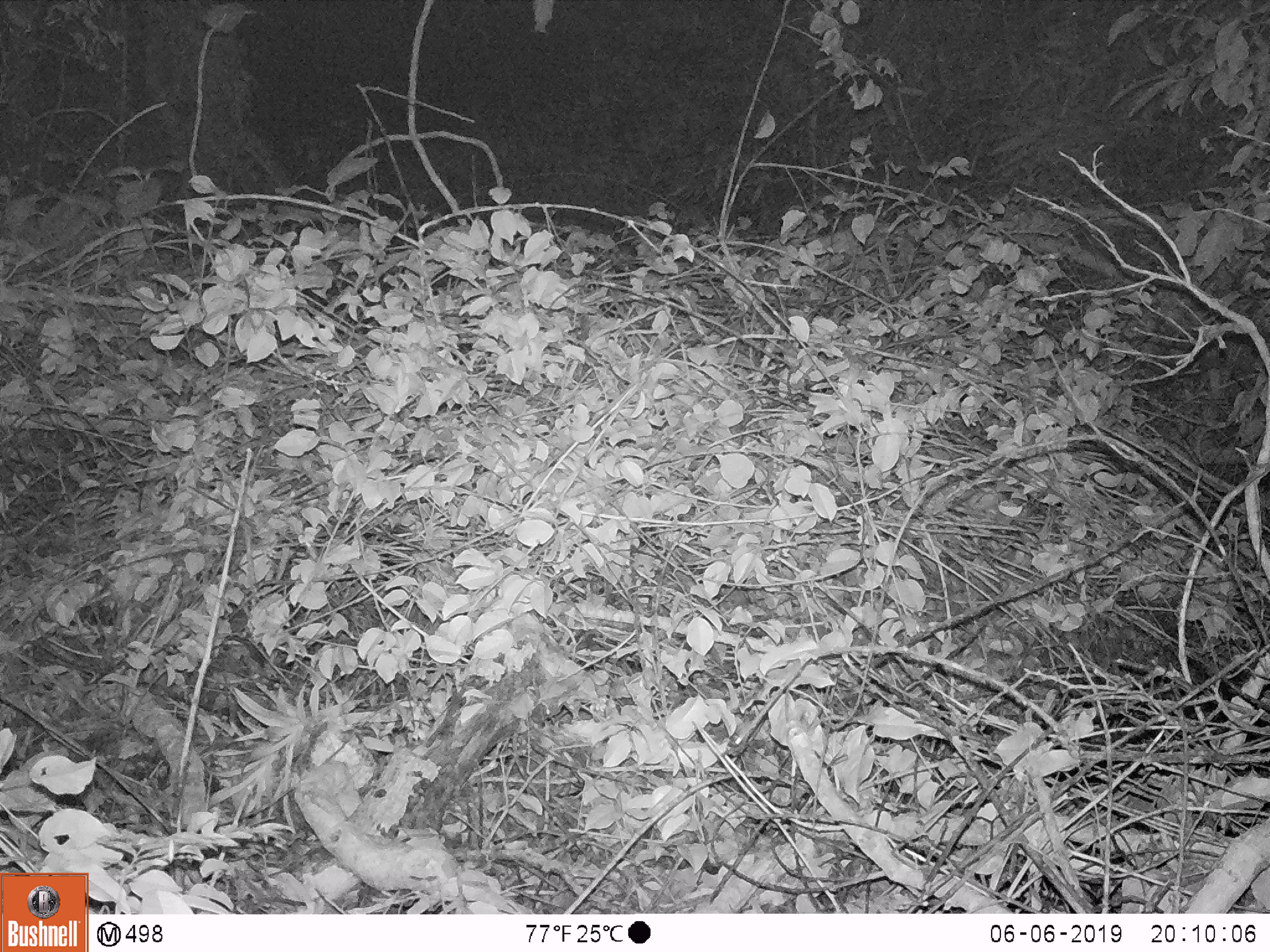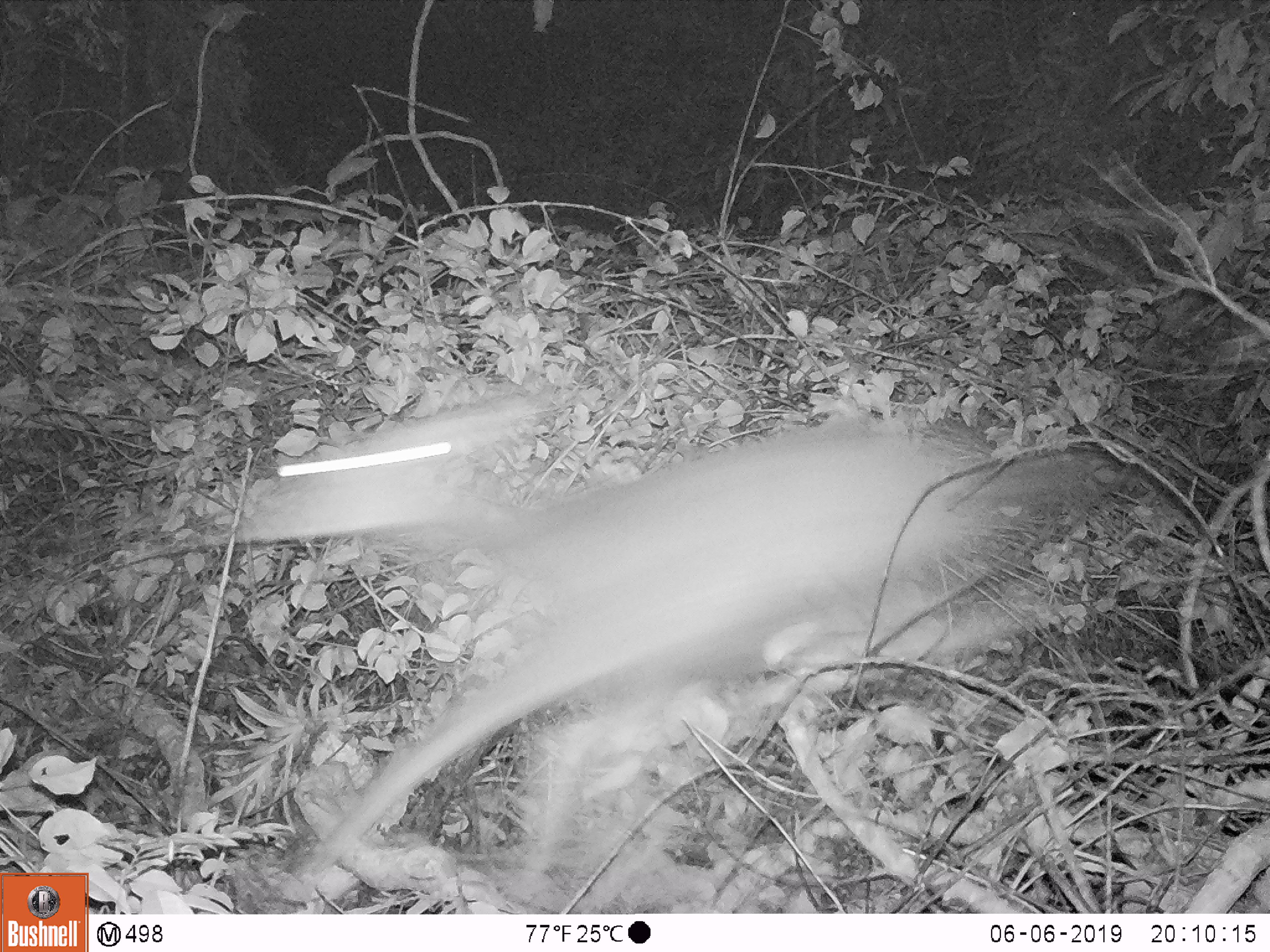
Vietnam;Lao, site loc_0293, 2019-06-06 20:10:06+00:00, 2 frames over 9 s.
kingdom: Animalia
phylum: Chordata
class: Mammalia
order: Artiodactyla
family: Cervidae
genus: Rusa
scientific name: Rusa unicolor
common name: sambar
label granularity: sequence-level